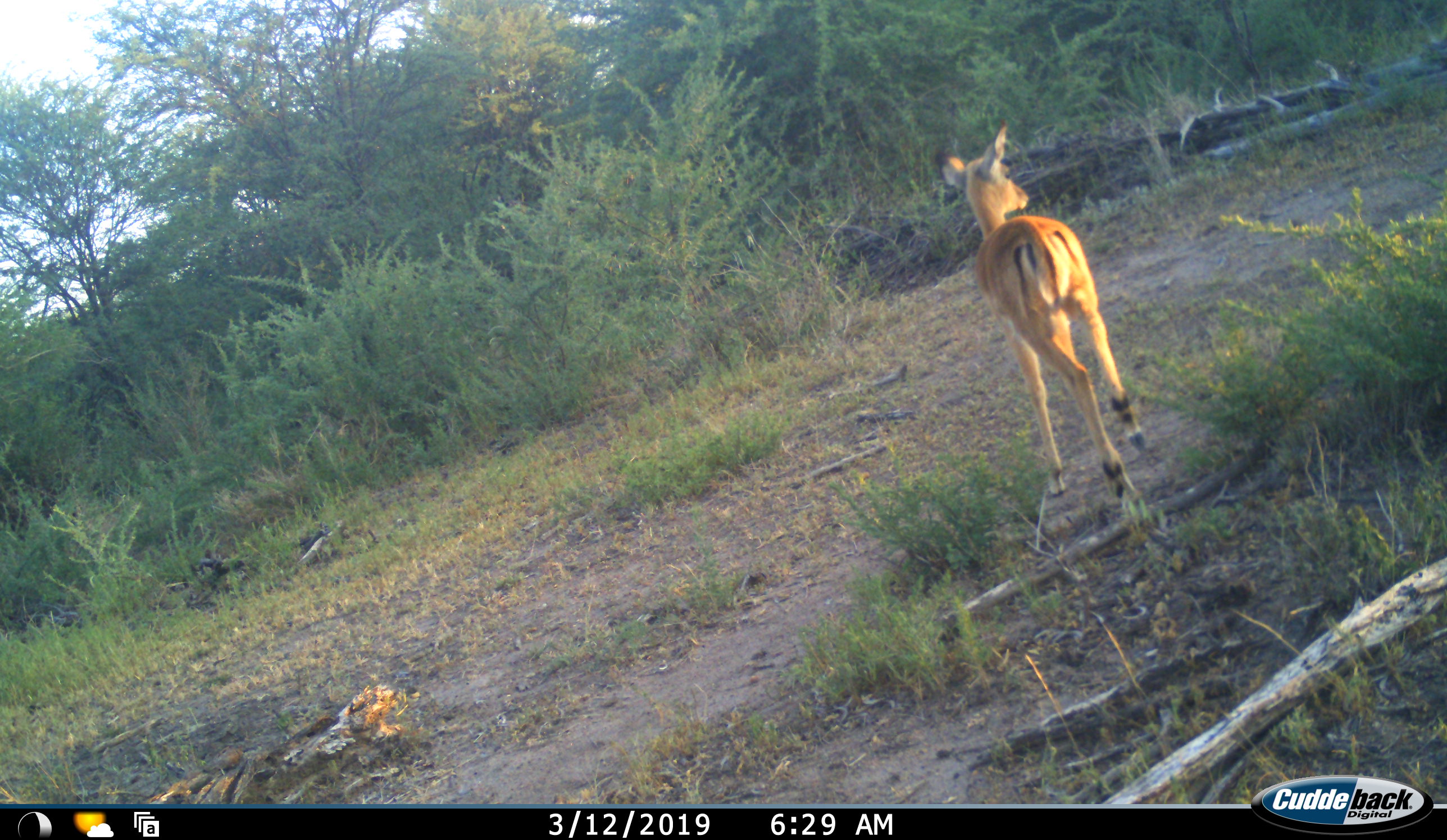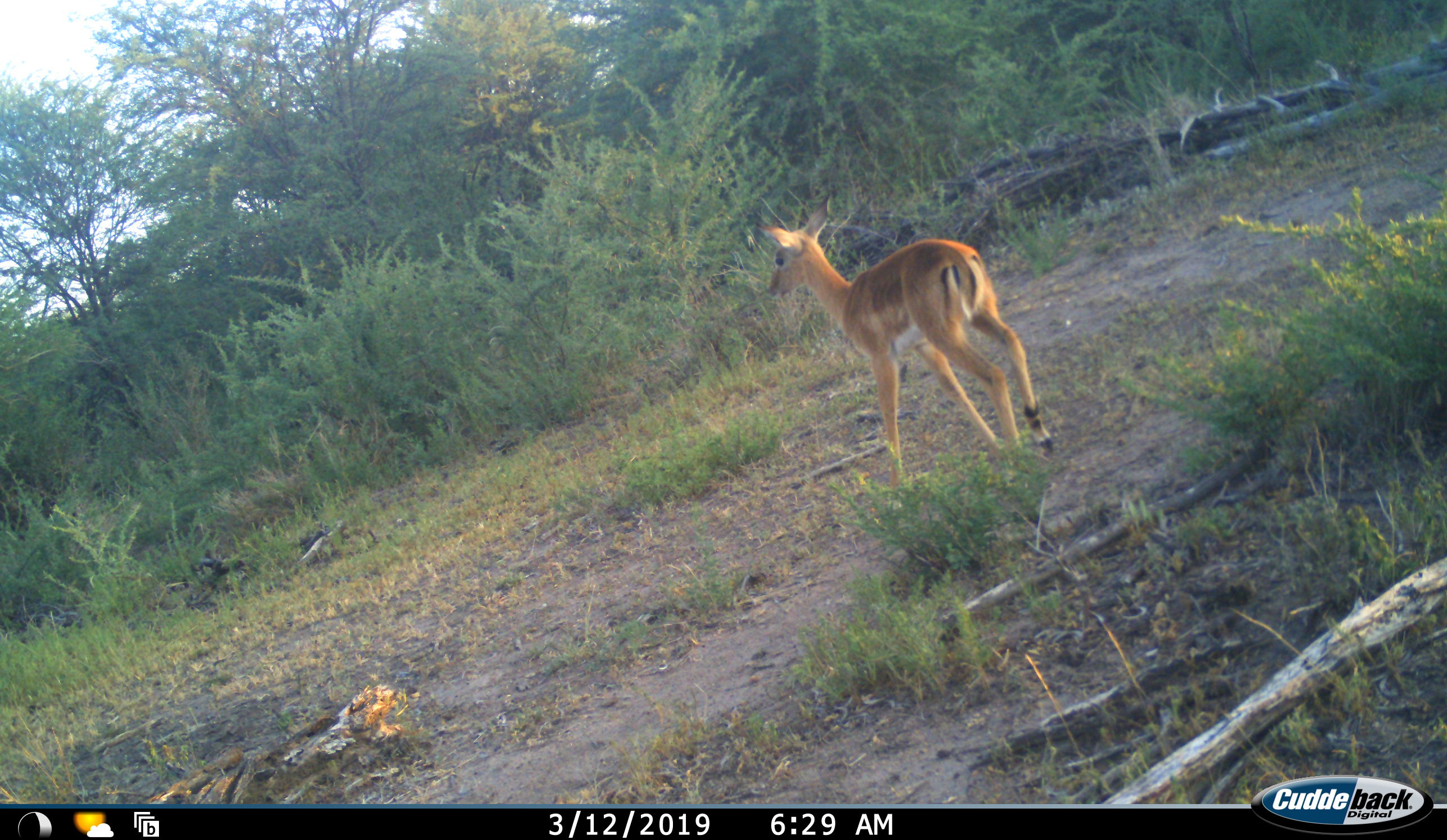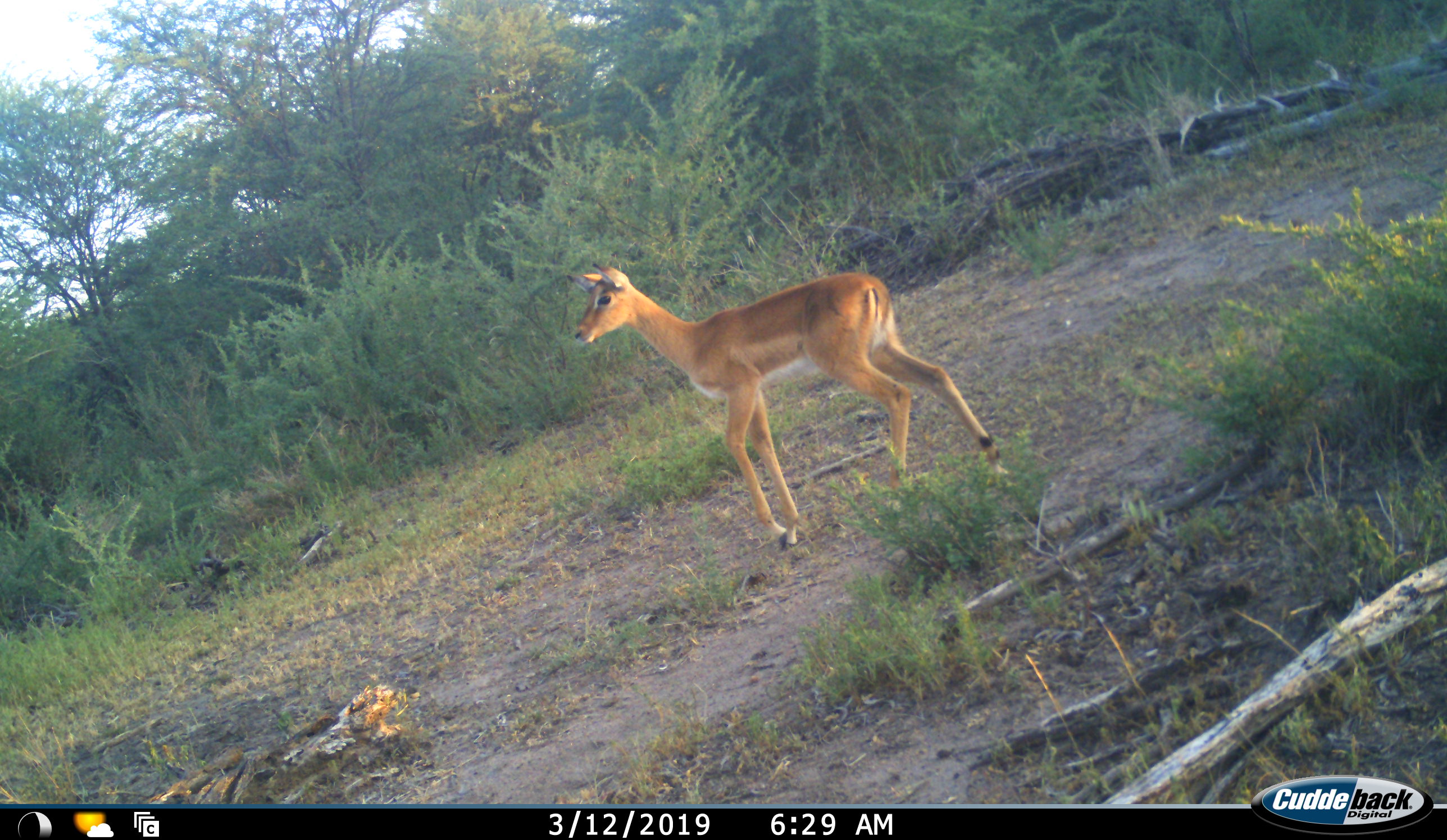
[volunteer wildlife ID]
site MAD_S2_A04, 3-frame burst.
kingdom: Animalia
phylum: Chordata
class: Mammalia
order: Artiodactyla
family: Bovidae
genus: Aepyceros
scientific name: Aepyceros melampus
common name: impala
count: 1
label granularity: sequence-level